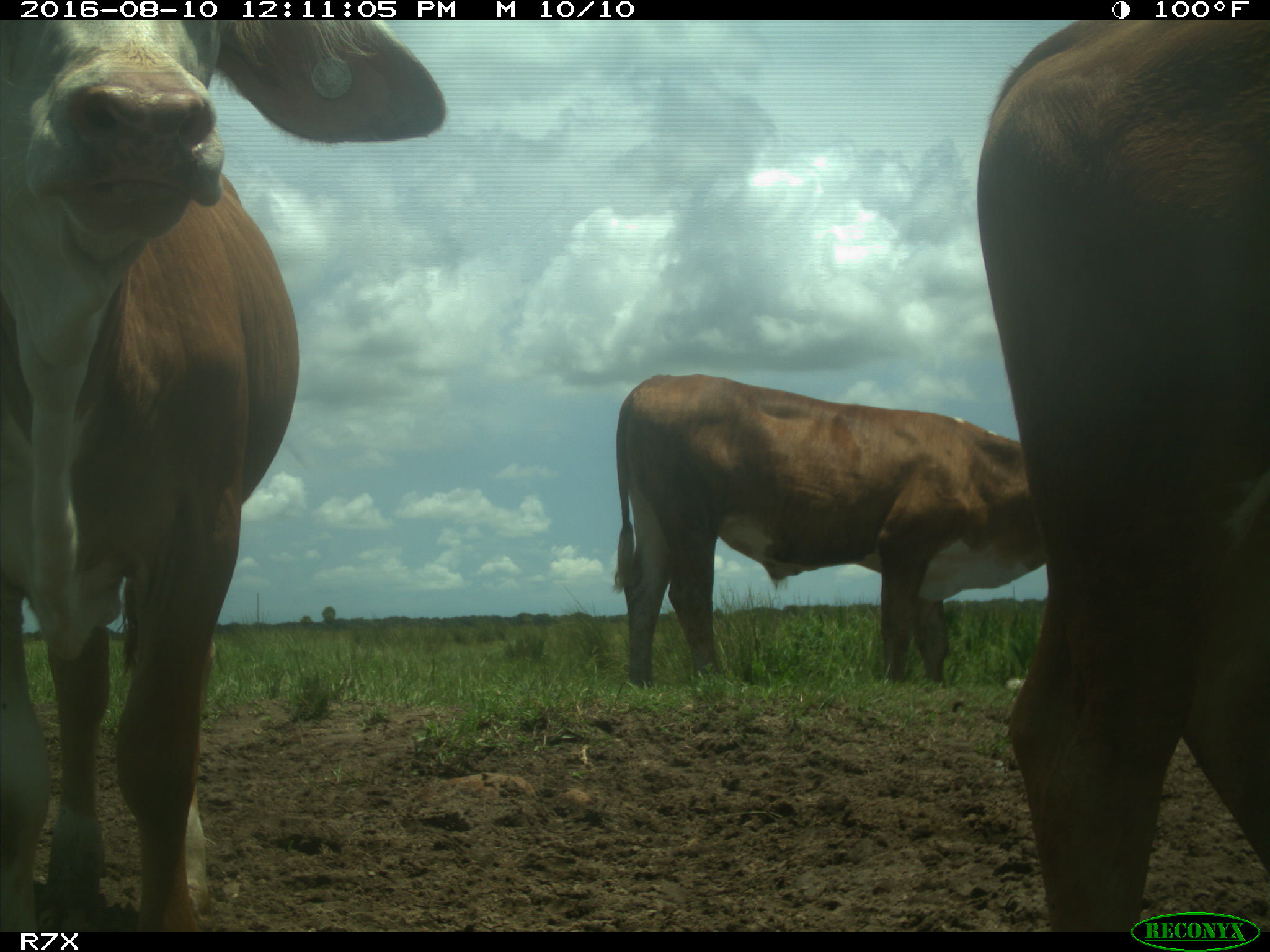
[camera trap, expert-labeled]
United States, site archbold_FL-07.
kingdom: Animalia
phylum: Chordata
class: Mammalia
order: Artiodactyla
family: Bovidae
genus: Bos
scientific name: Bos taurus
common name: domestic cow